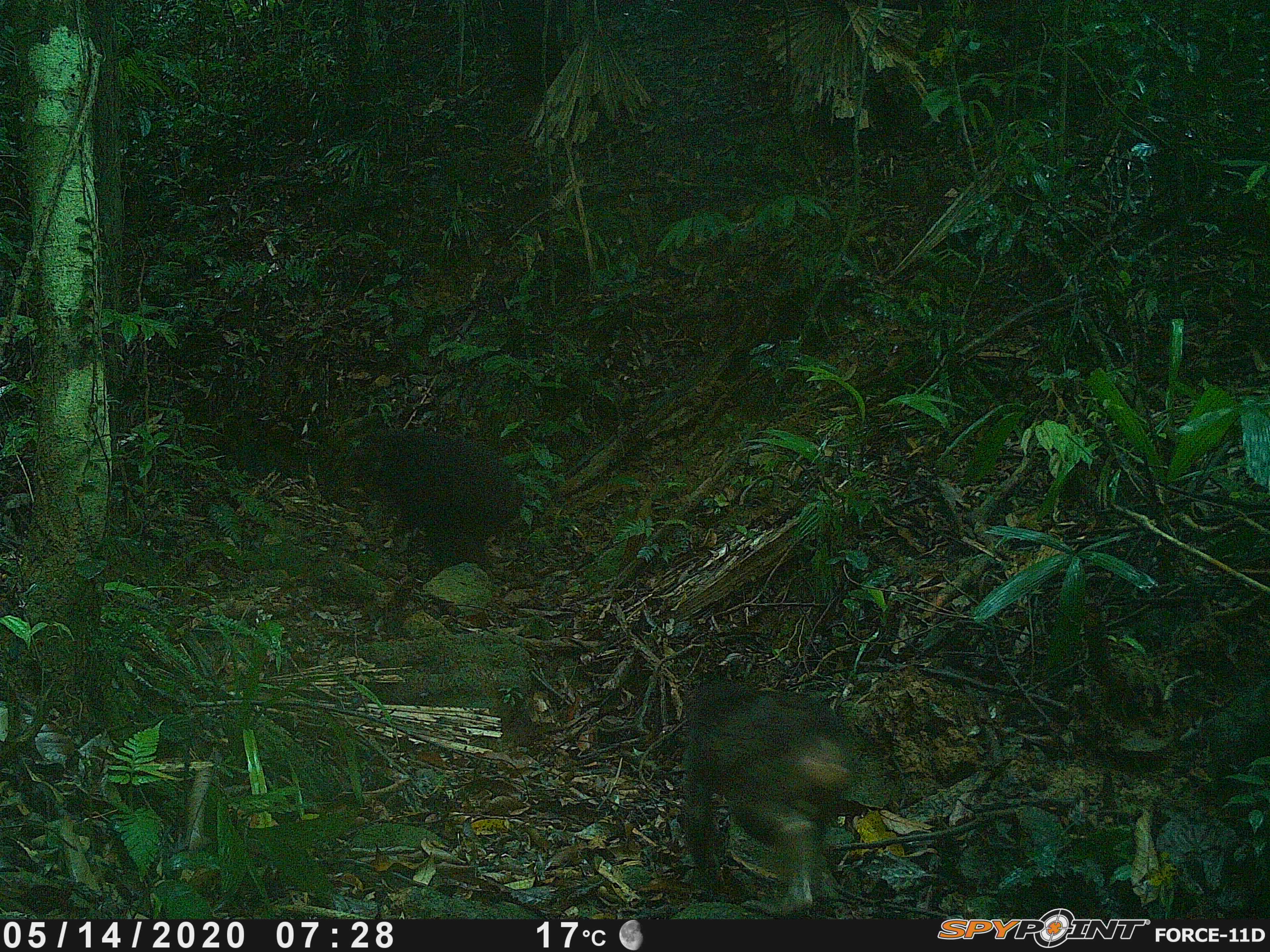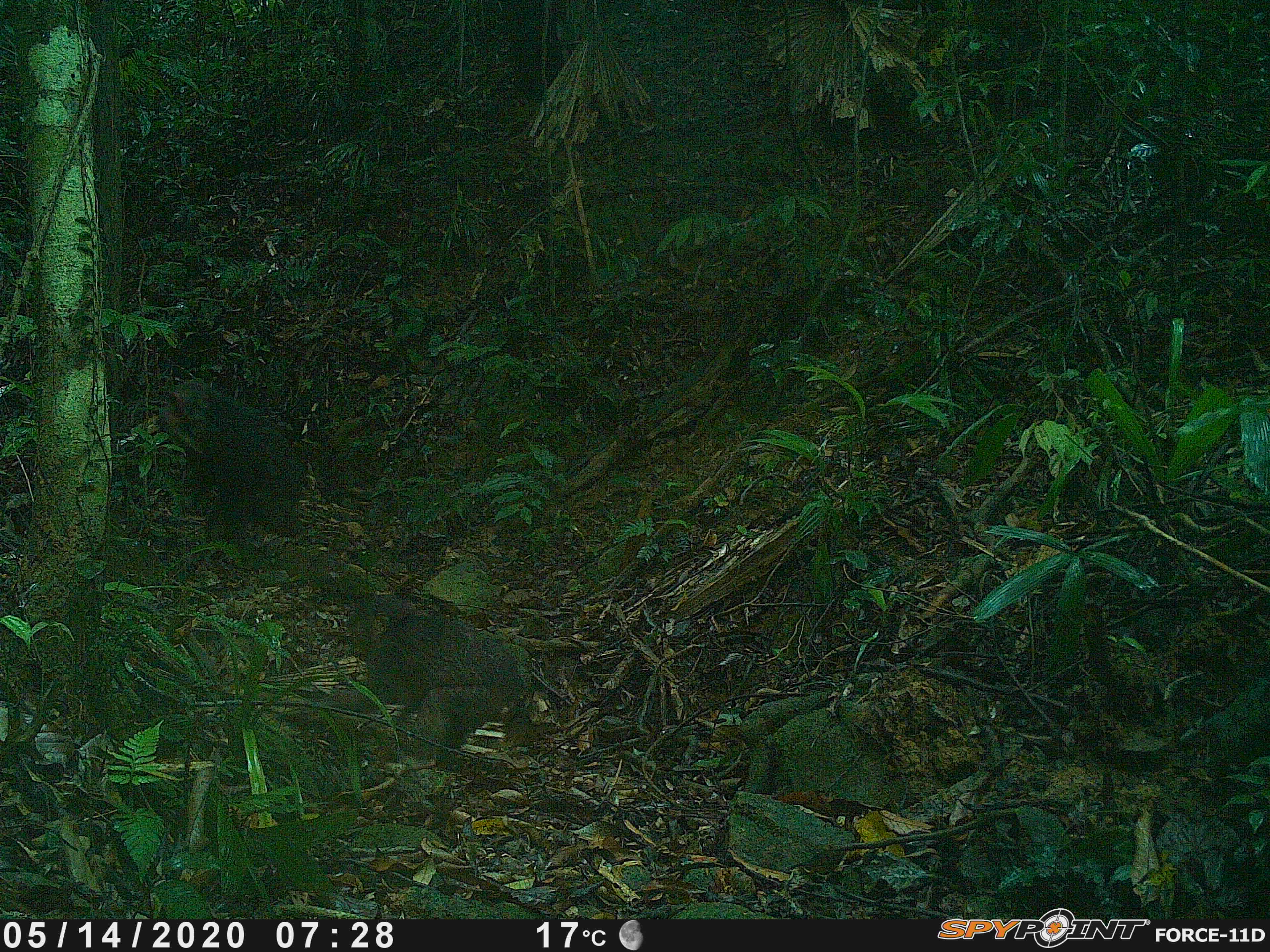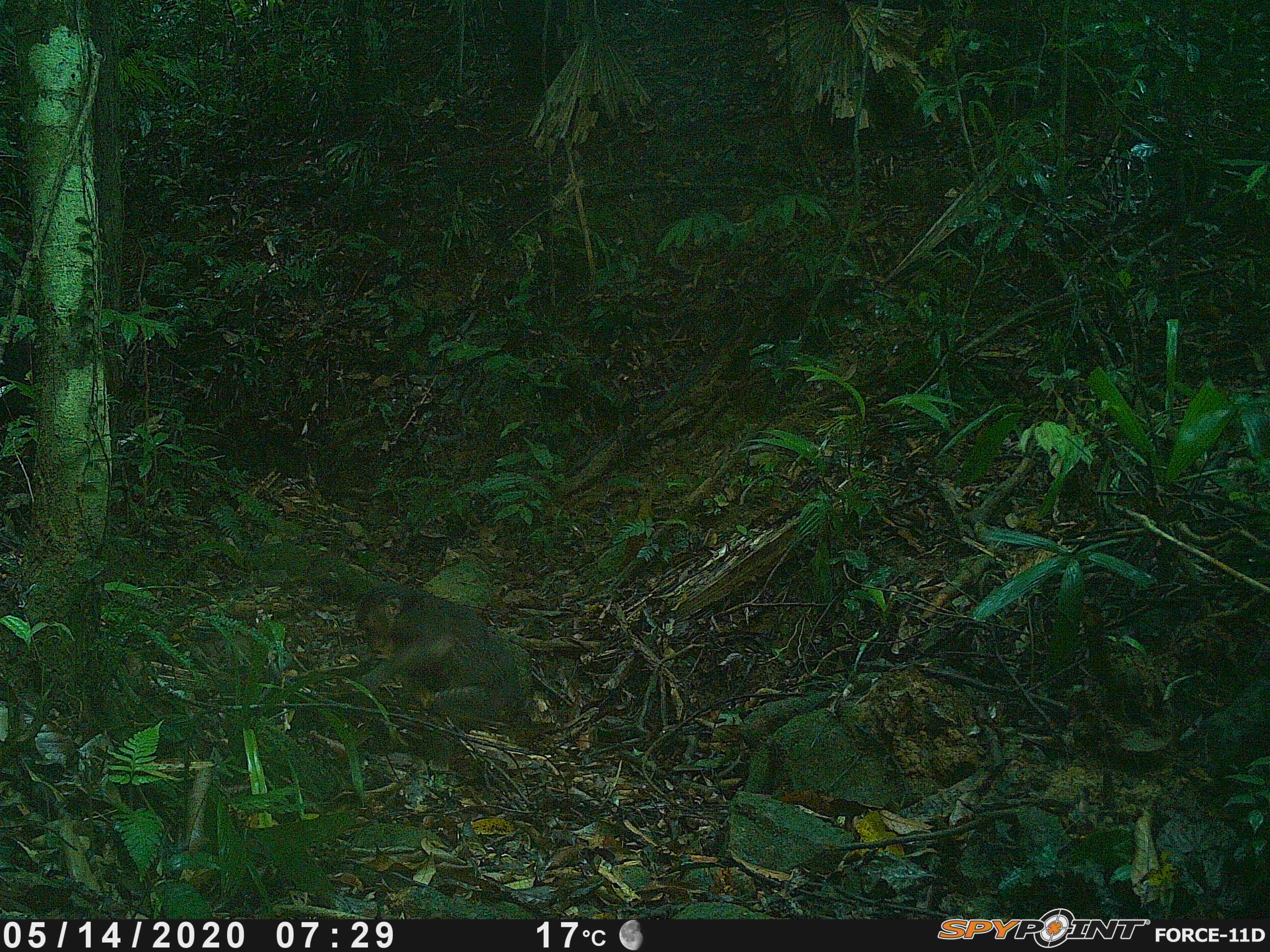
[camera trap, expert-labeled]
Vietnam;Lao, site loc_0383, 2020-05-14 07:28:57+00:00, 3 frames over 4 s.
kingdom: Animalia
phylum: Chordata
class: Mammalia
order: Primates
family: Cercopithecidae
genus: Macaca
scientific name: Macaca arctoides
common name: stump-tailed macaque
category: stump tailed macaque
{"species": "stump tailed macaque (stump-tailed macaque) (Macaca arctoides)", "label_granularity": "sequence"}